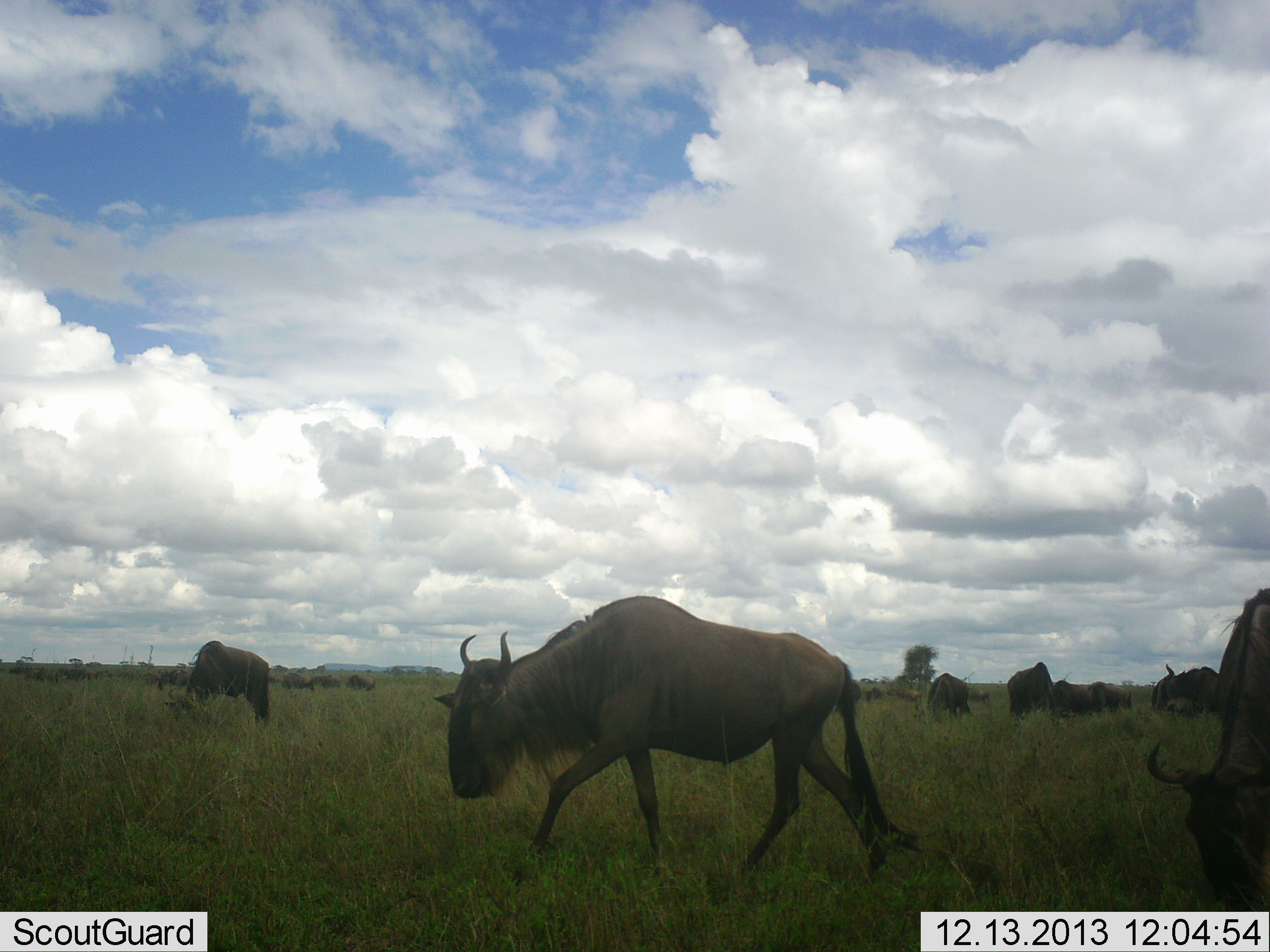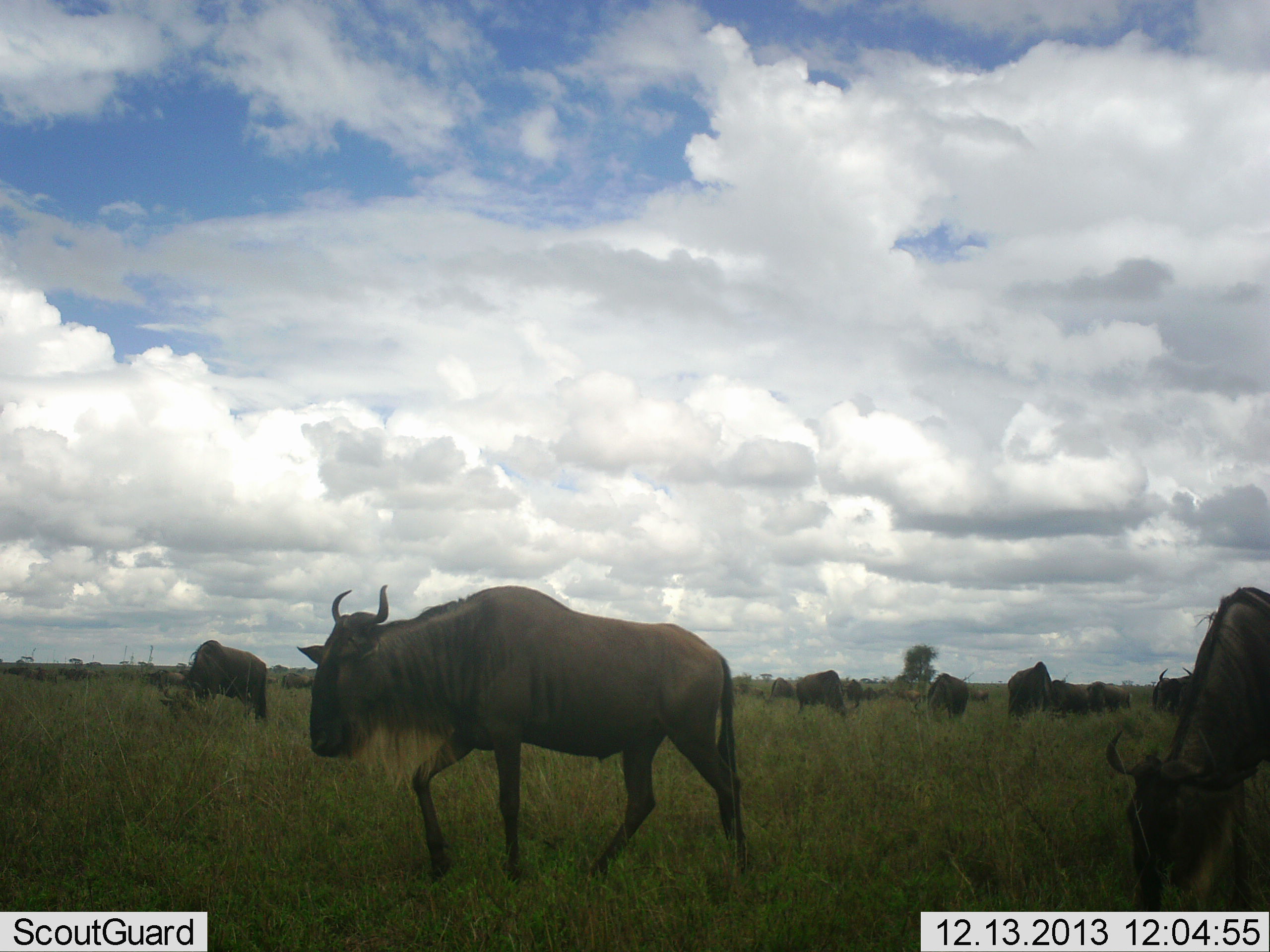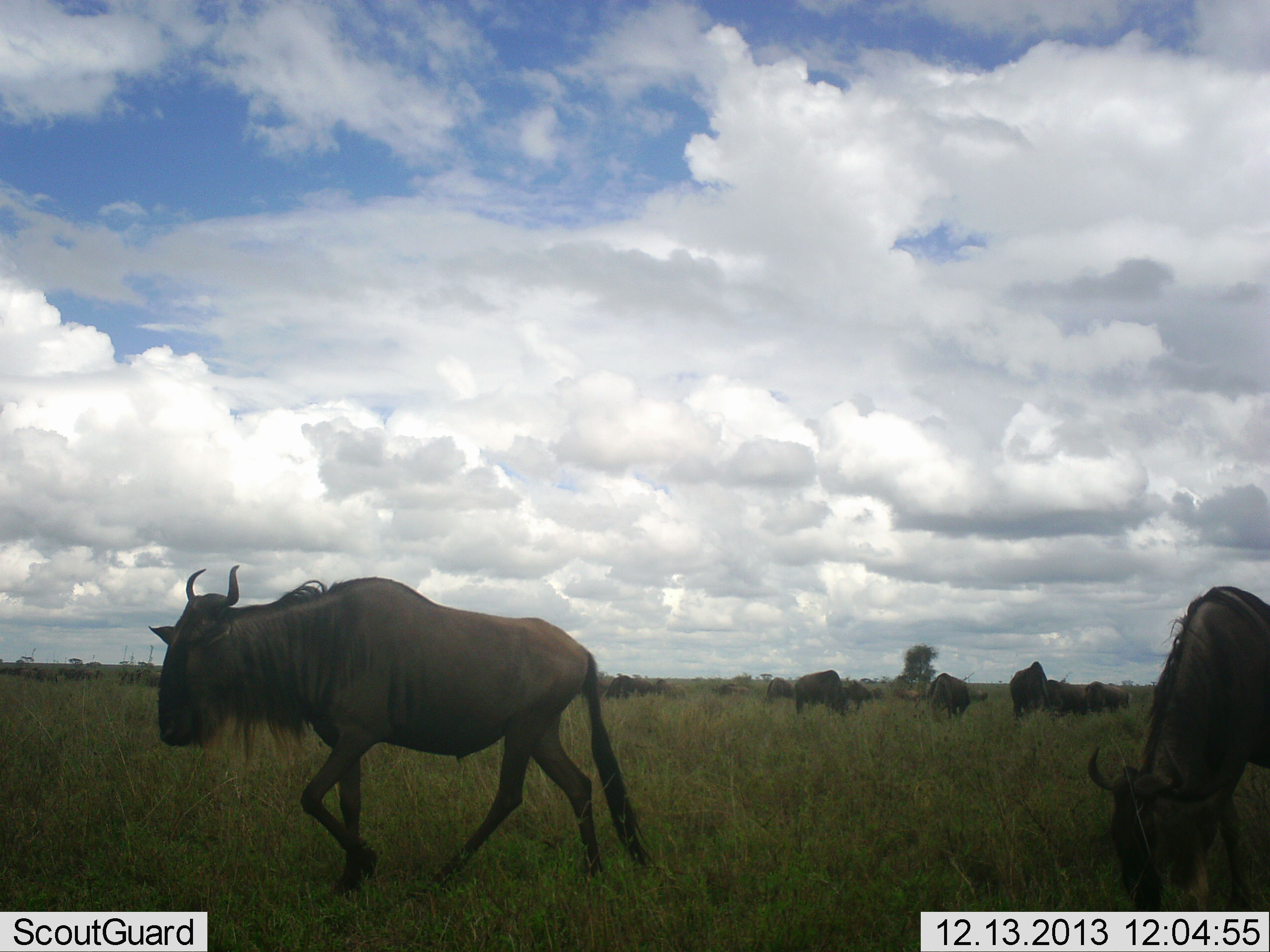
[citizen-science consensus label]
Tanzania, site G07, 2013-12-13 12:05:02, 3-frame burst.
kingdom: Animalia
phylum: Chordata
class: Mammalia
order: Artiodactyla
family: Bovidae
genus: Connochaetes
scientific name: Connochaetes taurinus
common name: blue wildebeest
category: wildebeest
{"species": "wildebeest (blue wildebeest) (Connochaetes taurinus)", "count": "11-50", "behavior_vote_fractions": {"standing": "30%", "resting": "0%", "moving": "80%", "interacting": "0%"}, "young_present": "0%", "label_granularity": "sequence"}